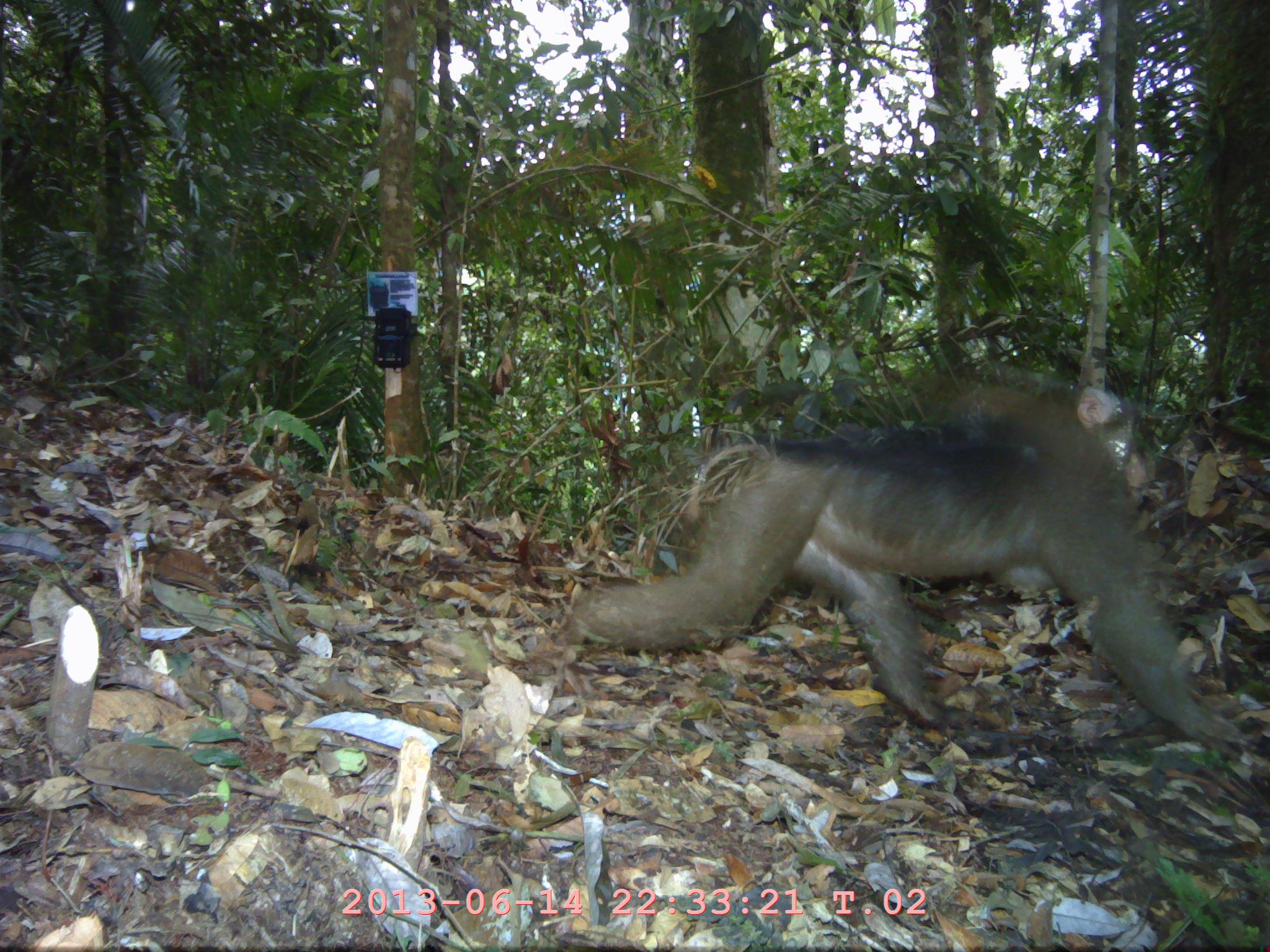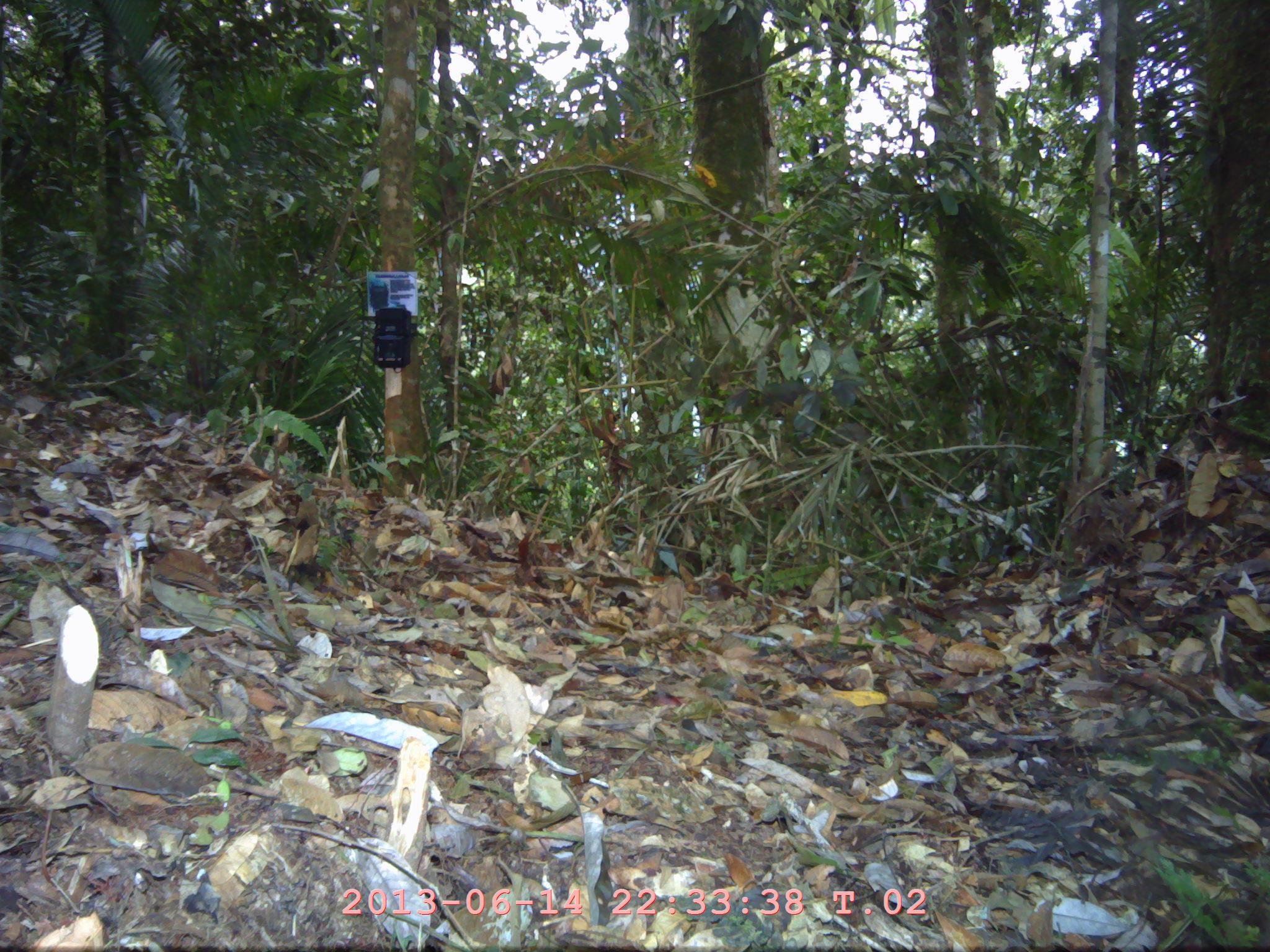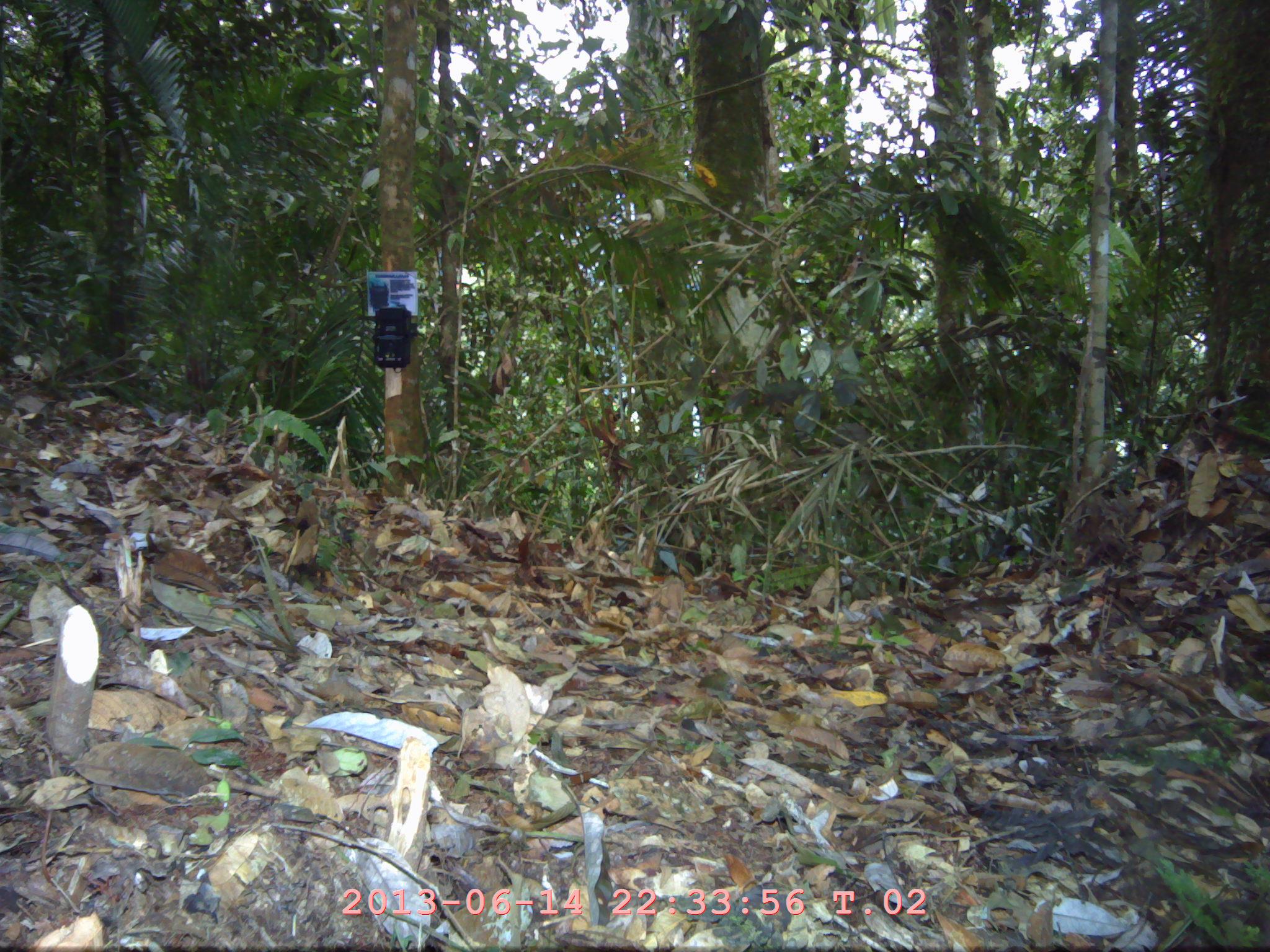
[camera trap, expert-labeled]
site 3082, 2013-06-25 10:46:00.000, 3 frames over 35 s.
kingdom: Animalia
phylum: Chordata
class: Mammalia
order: Primates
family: Cercopithecidae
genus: Macaca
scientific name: Macaca nemestrina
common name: southern pig-tailed macaque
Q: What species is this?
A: Macaca nemestrina (southern pig-tailed macaque).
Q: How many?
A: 1.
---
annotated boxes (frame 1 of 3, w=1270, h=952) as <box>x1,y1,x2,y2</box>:
macaca nemestrina: <box>570,385,1237,747</box>